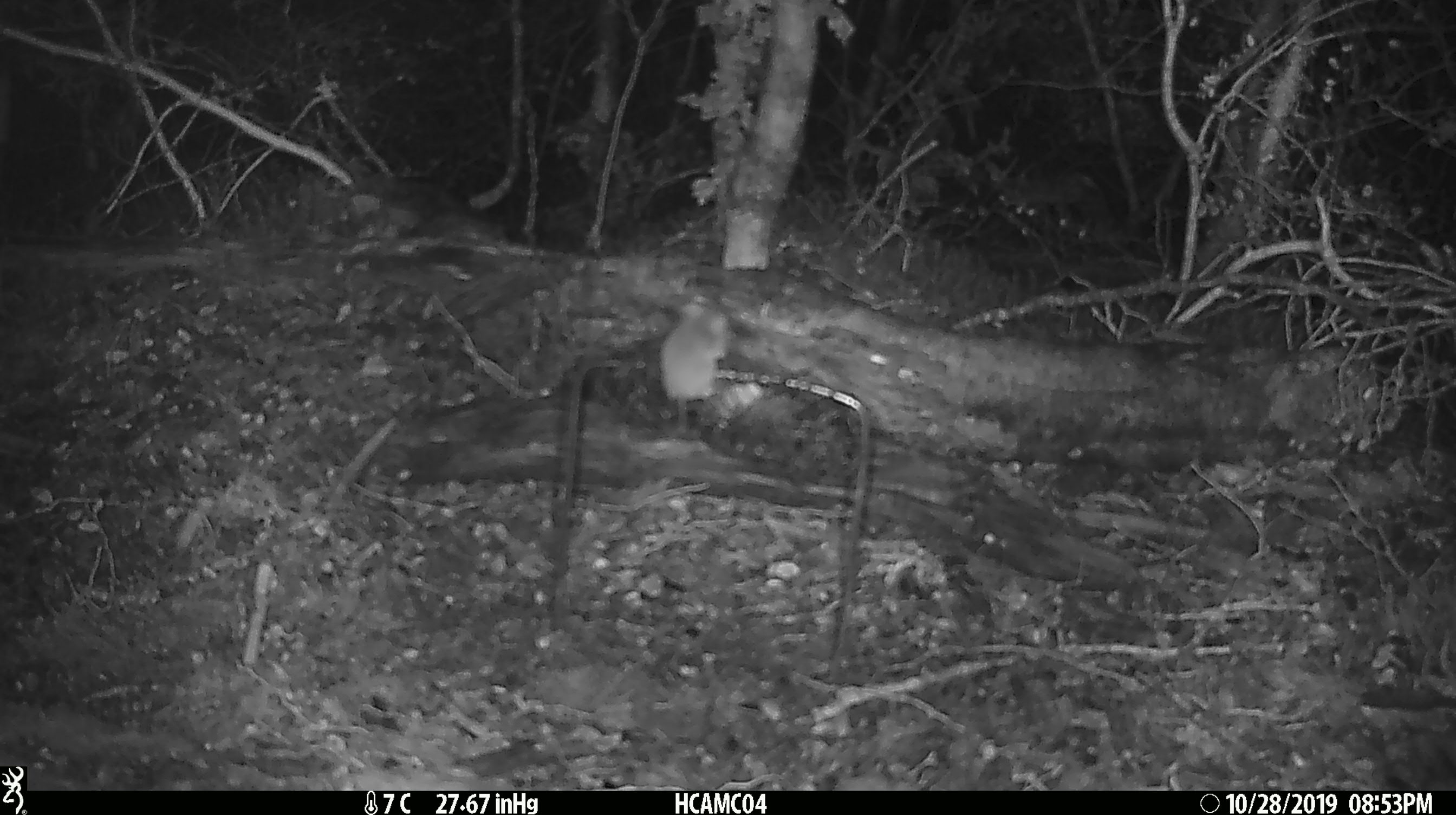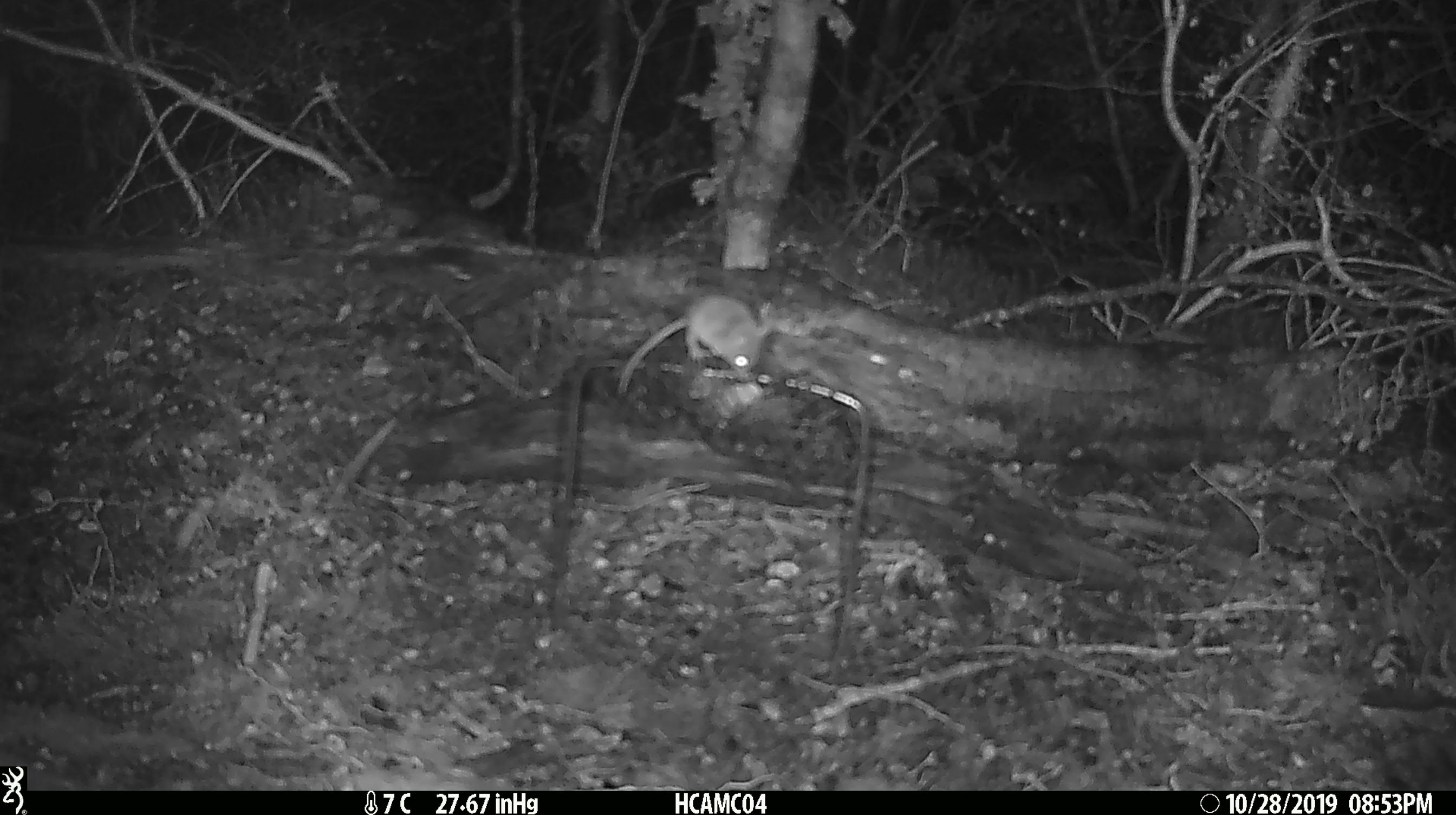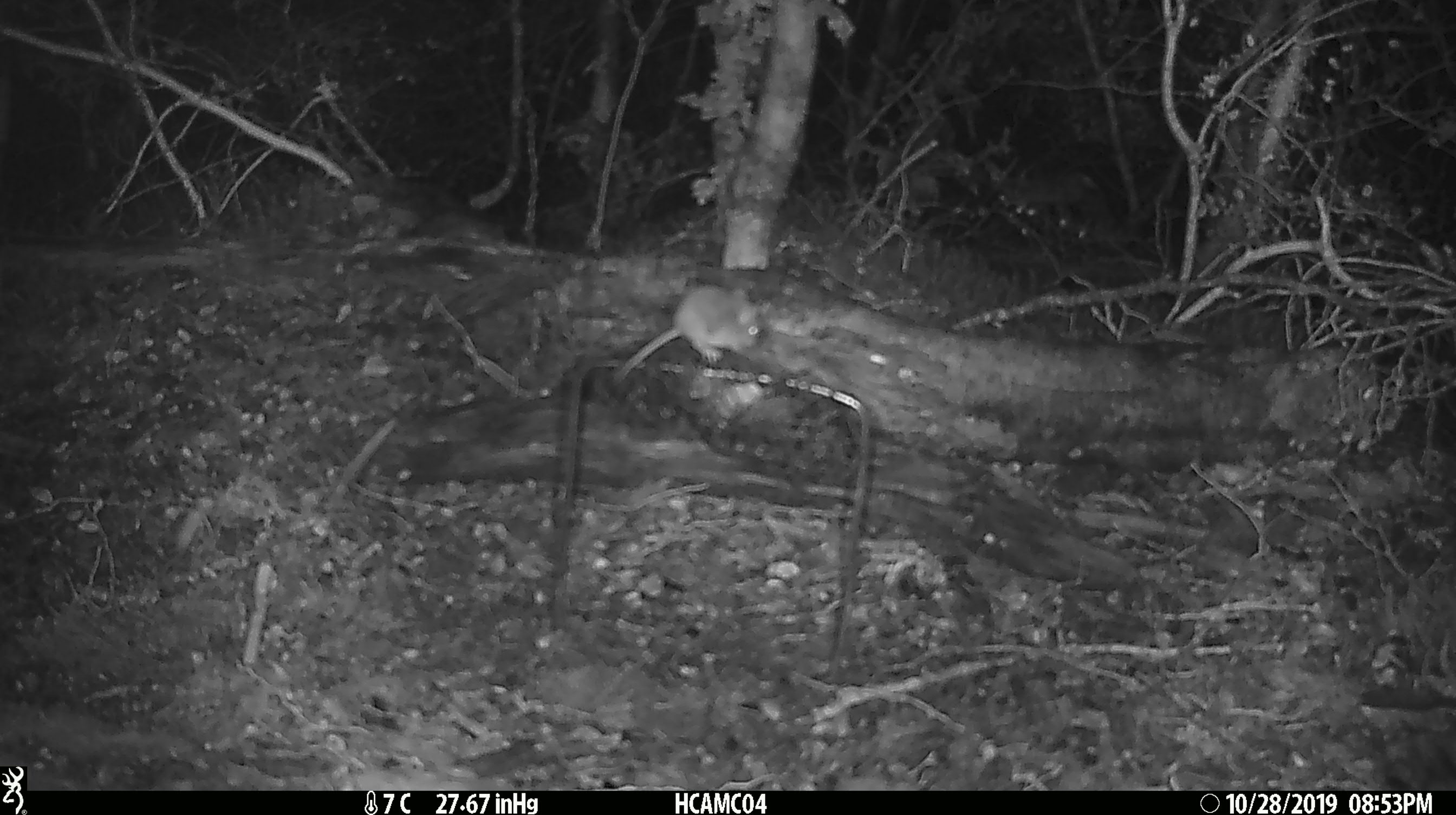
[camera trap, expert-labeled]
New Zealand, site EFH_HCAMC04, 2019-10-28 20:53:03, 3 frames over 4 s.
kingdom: Animalia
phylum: Chordata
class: Mammalia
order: Rodentia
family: Muridae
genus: Mus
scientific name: Mus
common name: mouse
Mouse (Mus).